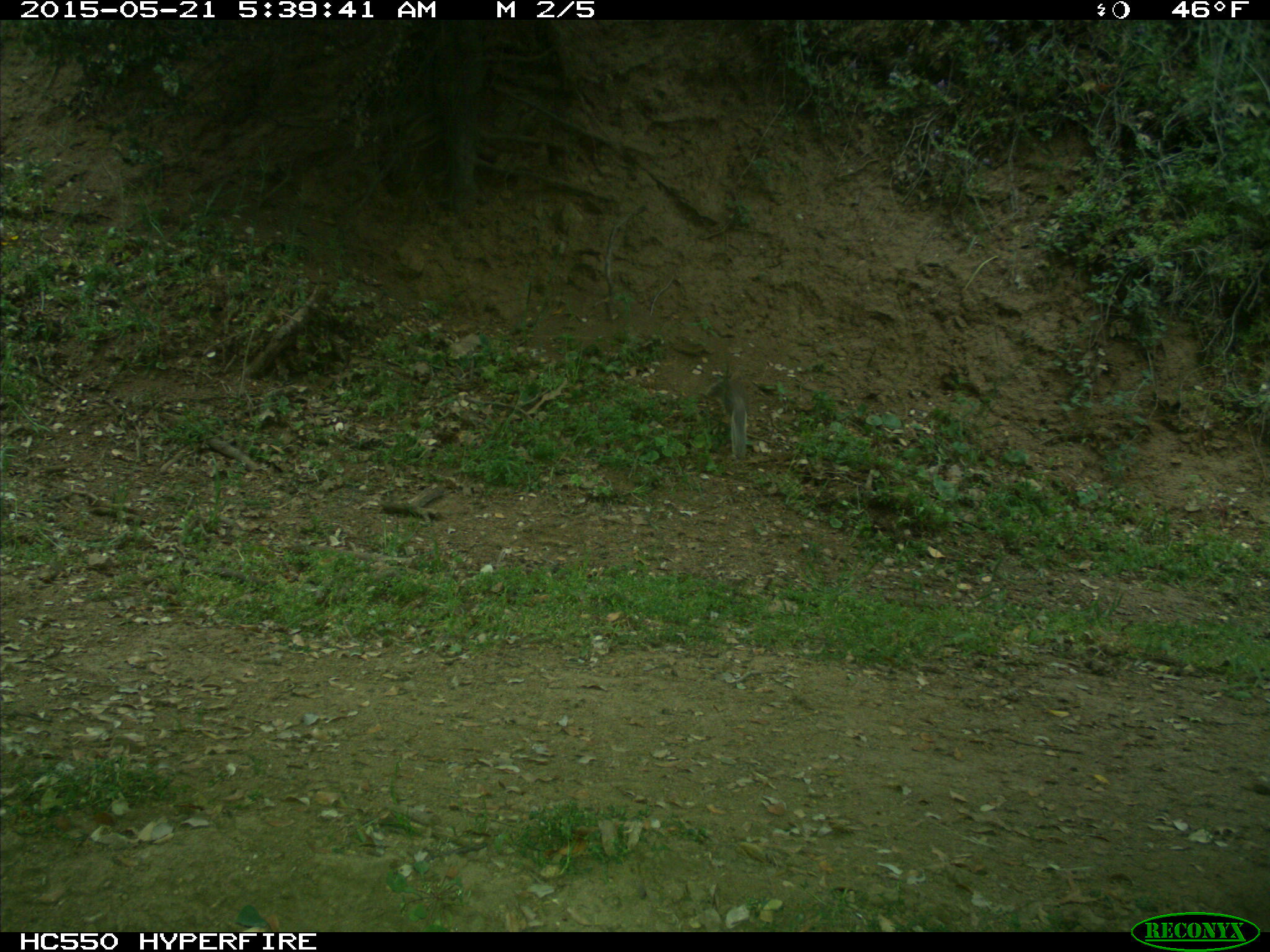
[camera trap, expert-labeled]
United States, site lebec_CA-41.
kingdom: Animalia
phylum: Chordata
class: Mammalia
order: Rodentia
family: Sciuridae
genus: Otospermophilus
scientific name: Otospermophilus beecheyi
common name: california ground squirrel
Otospermophilus beecheyi (california ground squirrel).